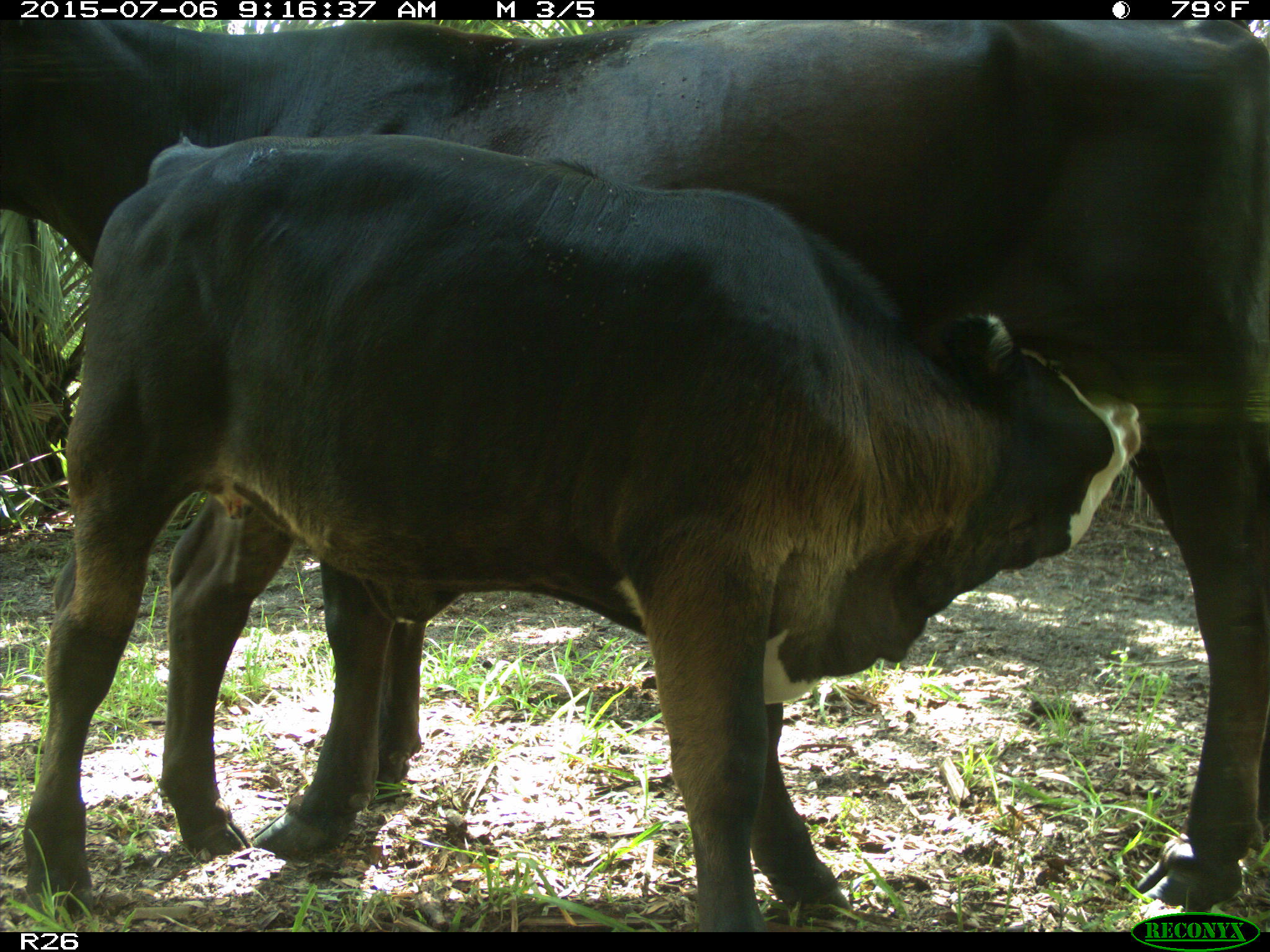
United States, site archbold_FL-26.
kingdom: Animalia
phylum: Chordata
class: Mammalia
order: Artiodactyla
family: Bovidae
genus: Bos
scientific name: Bos taurus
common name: domestic cow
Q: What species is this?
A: Bos taurus (domestic cow).